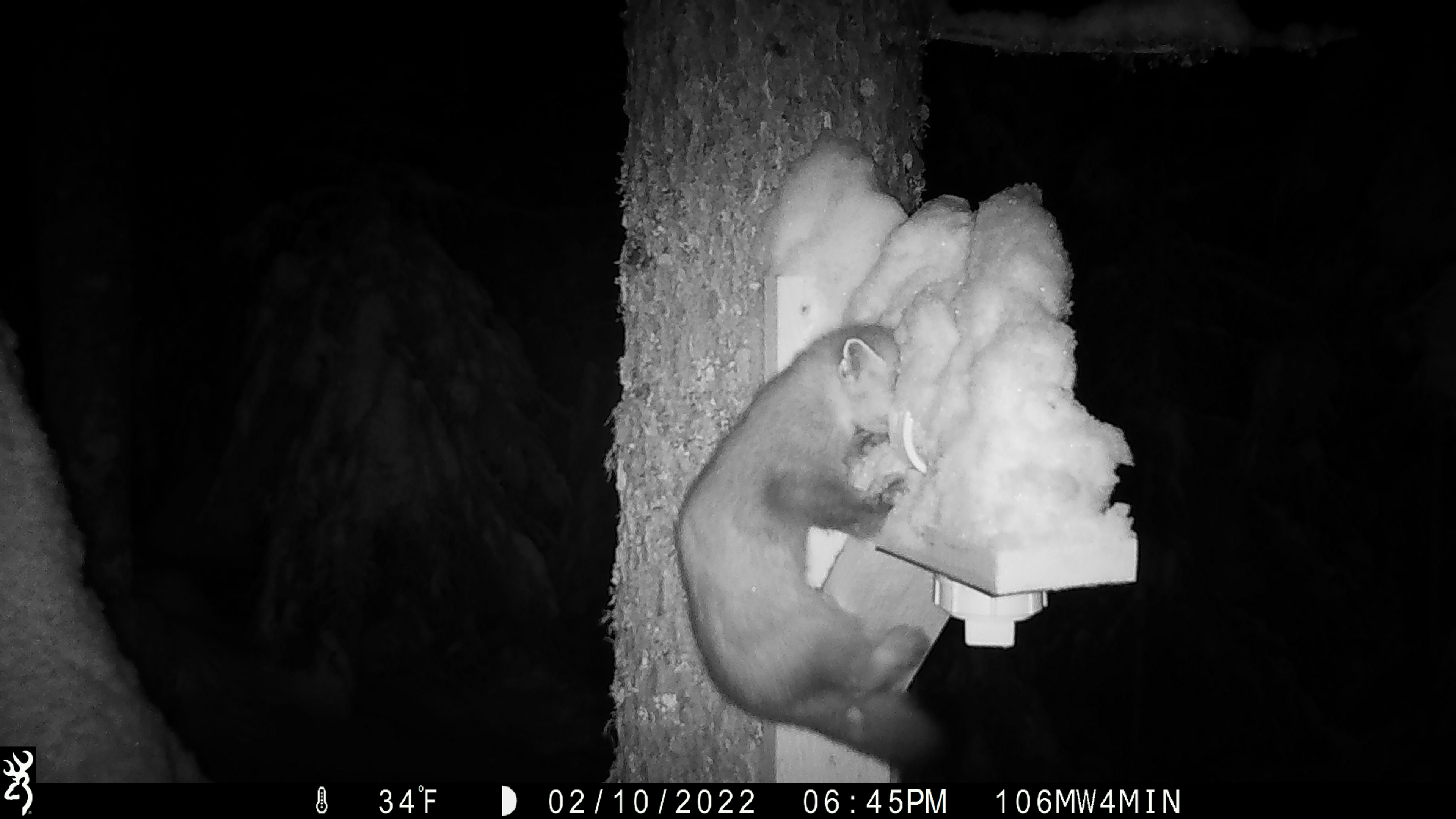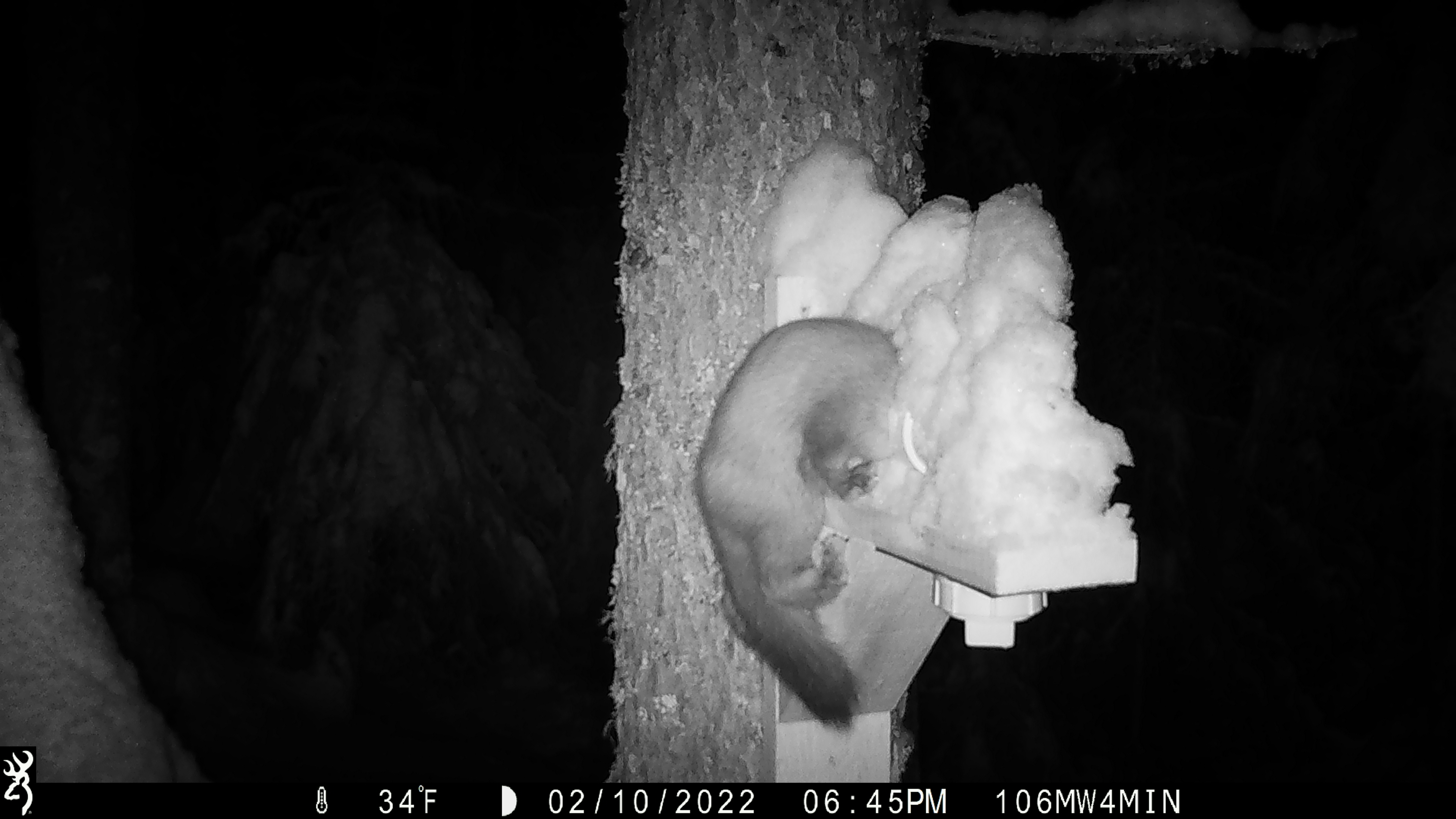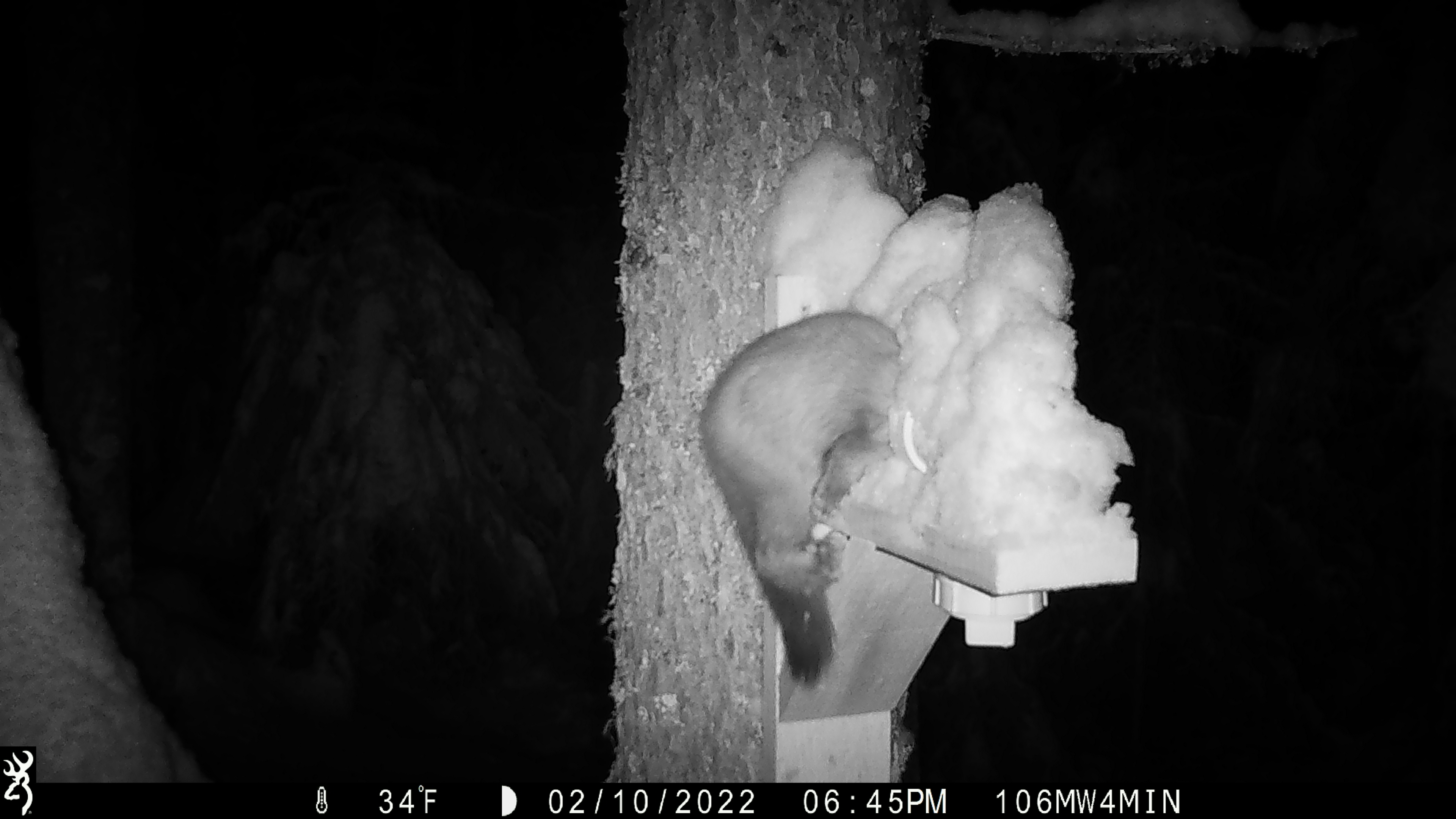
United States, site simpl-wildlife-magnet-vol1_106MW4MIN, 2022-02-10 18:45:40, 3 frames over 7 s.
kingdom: Animalia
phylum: Chordata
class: Mammalia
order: Carnivora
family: Mustelidae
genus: Martes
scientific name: Martes americana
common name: american marten